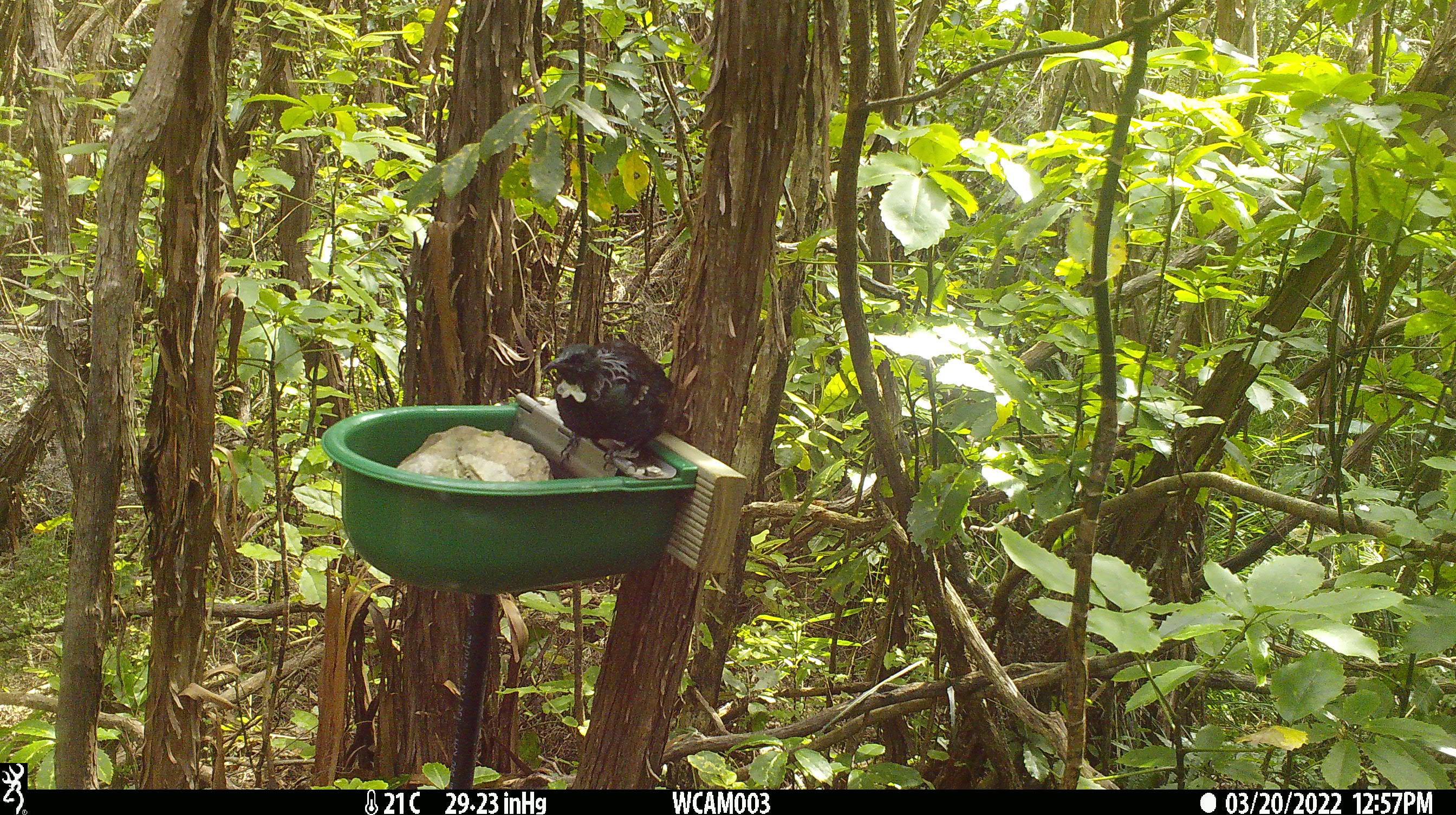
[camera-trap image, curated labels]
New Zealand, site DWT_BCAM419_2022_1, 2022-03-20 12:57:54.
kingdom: Animalia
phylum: Chordata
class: Aves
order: Passeriformes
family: Meliphagidae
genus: Prosthemadera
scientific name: Prosthemadera novaeseelandiae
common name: tui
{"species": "tui (Prosthemadera novaeseelandiae)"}